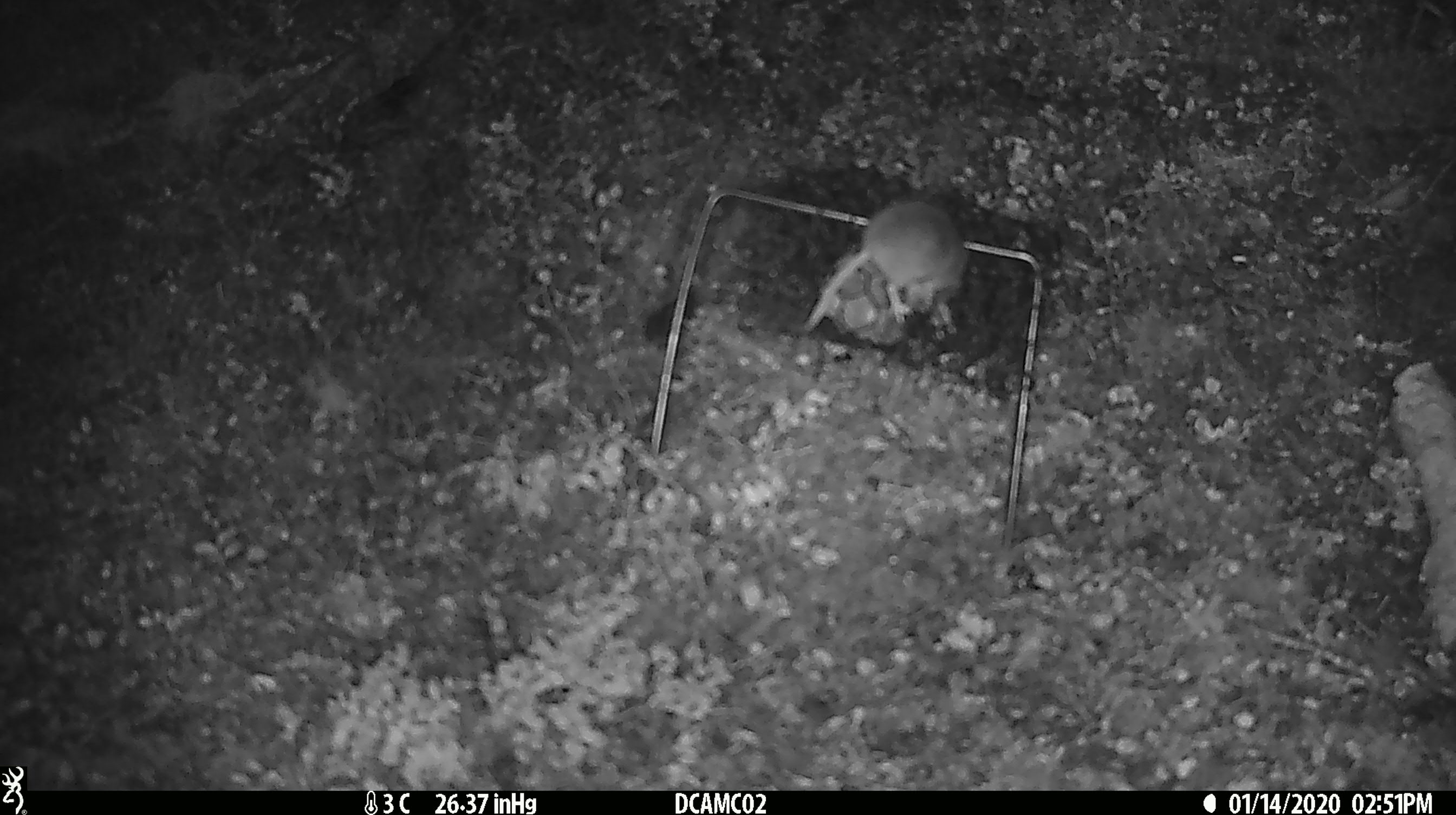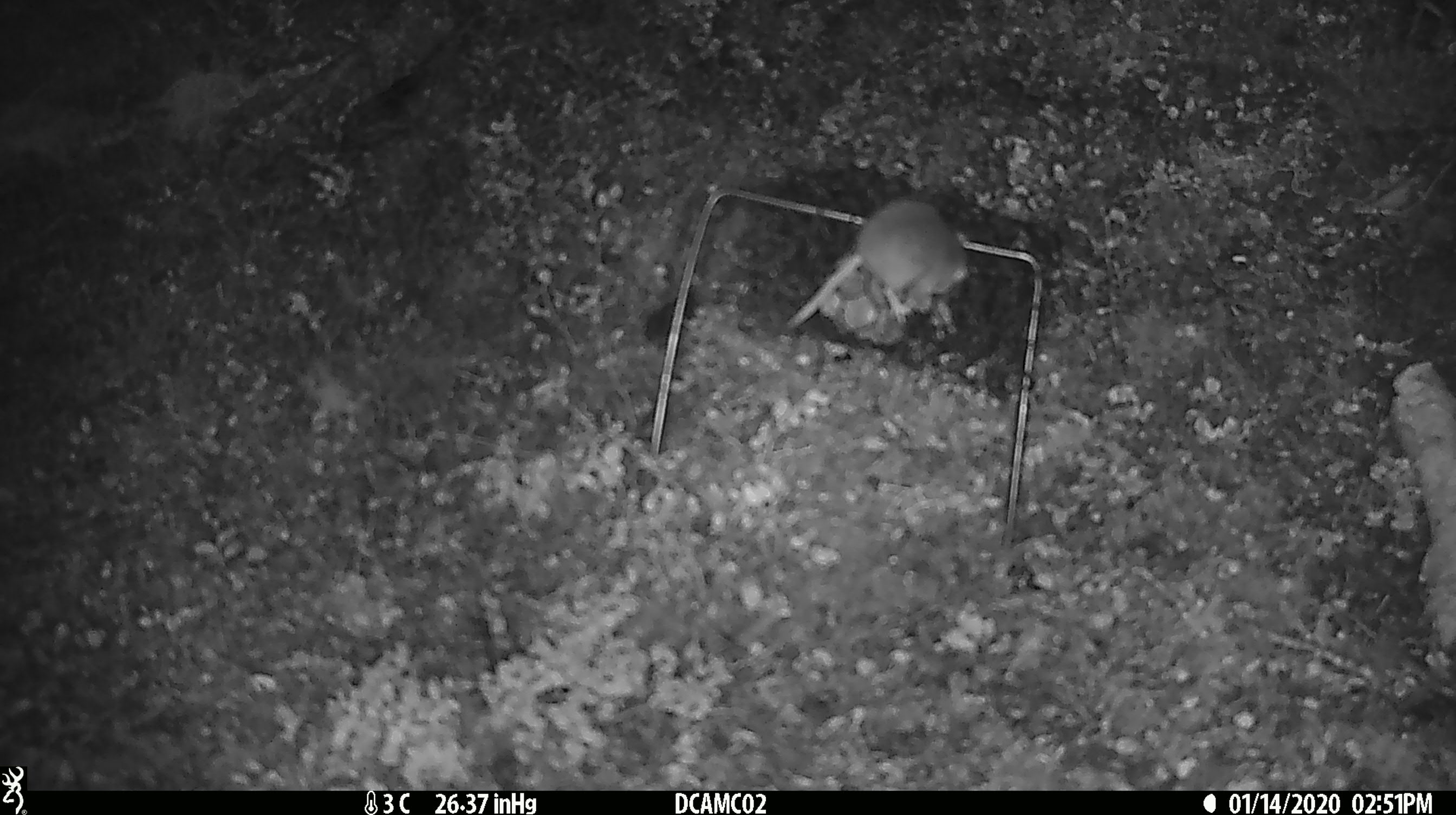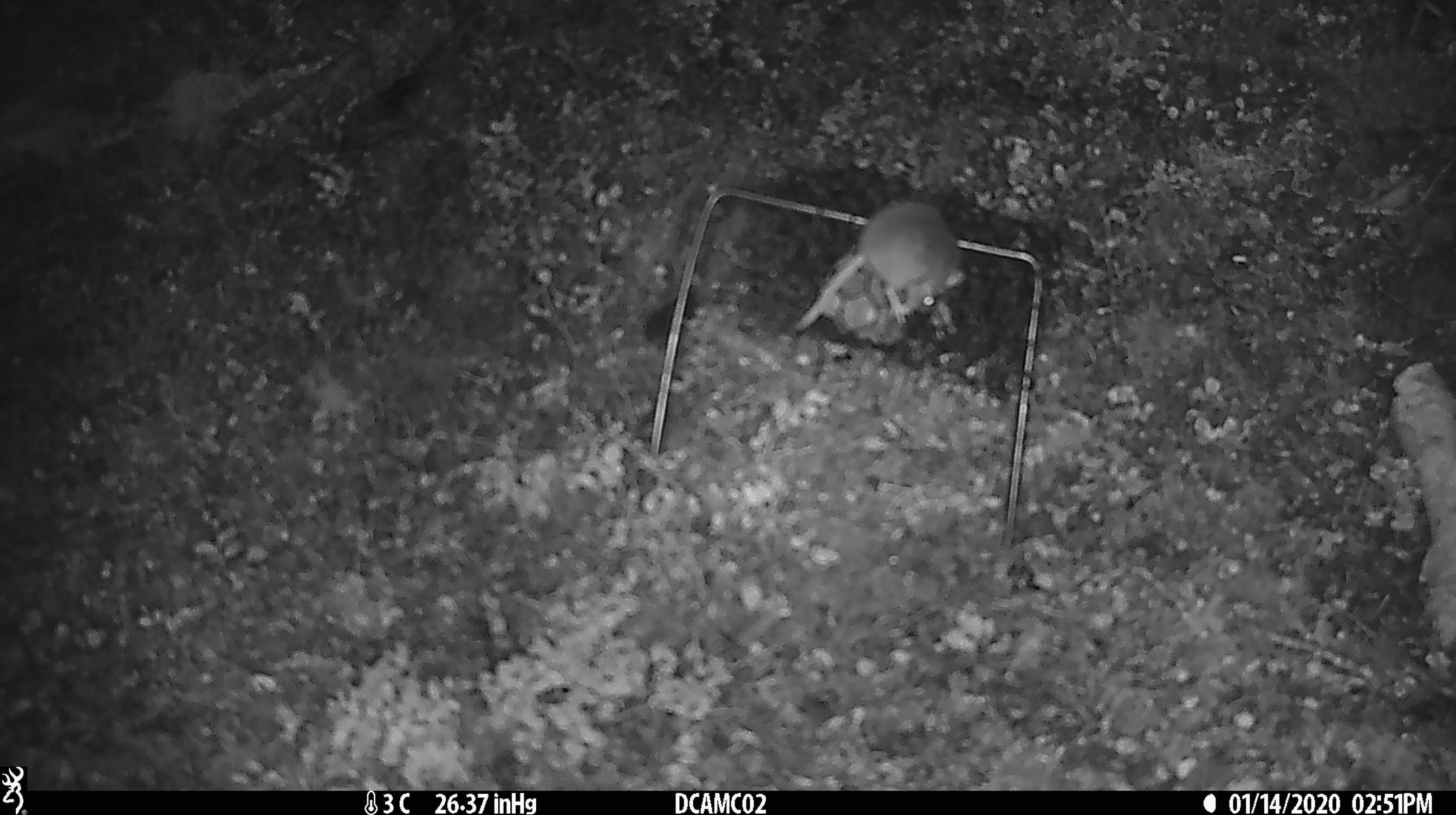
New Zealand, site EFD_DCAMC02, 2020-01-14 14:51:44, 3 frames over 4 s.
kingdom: Animalia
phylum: Chordata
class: Mammalia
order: Rodentia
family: Muridae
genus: Mus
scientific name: Mus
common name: mouse